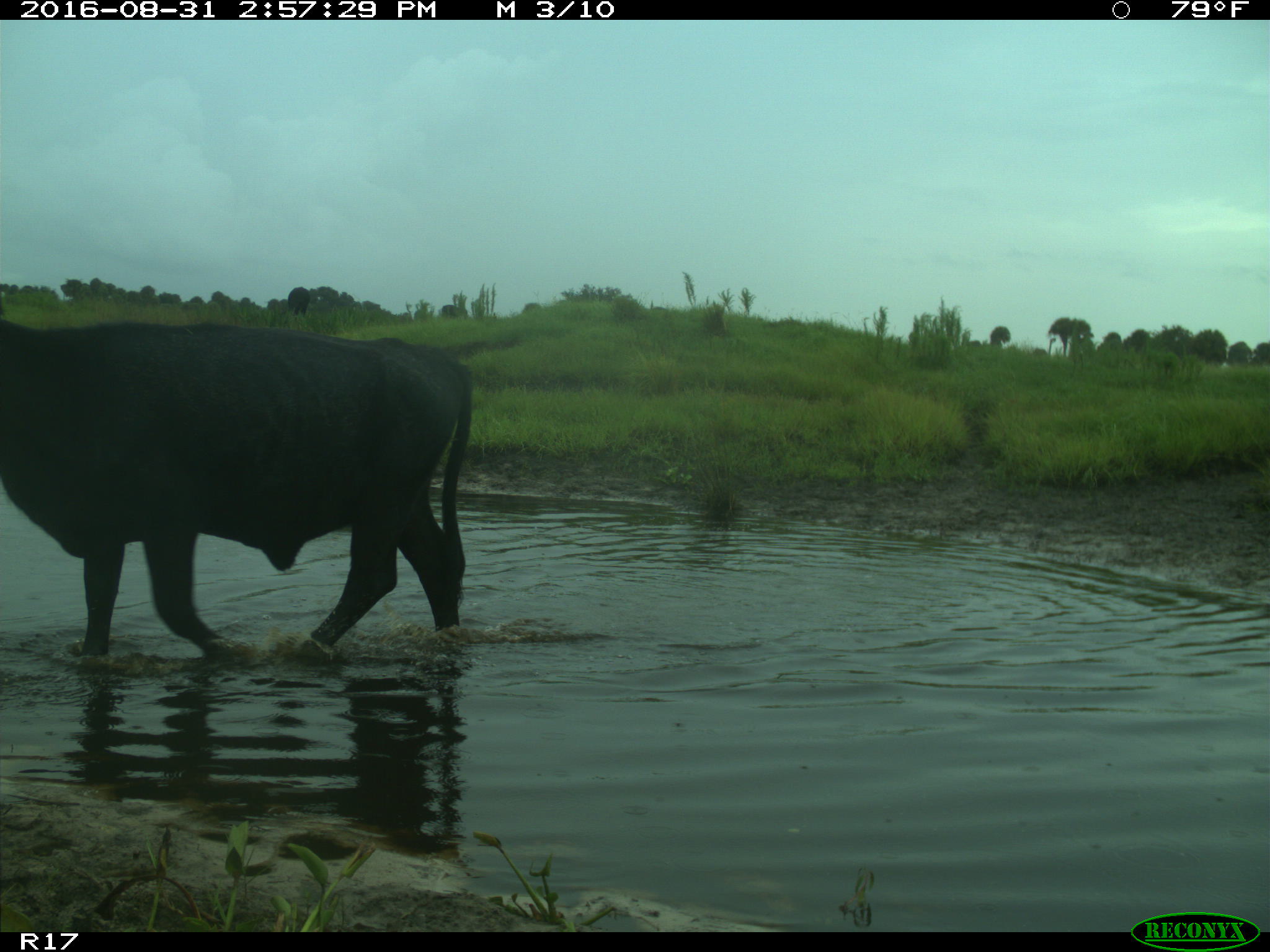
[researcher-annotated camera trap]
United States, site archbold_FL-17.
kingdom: Animalia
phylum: Chordata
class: Mammalia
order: Artiodactyla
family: Bovidae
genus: Bos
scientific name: Bos taurus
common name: domestic cow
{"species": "Bos taurus (domestic cow)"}